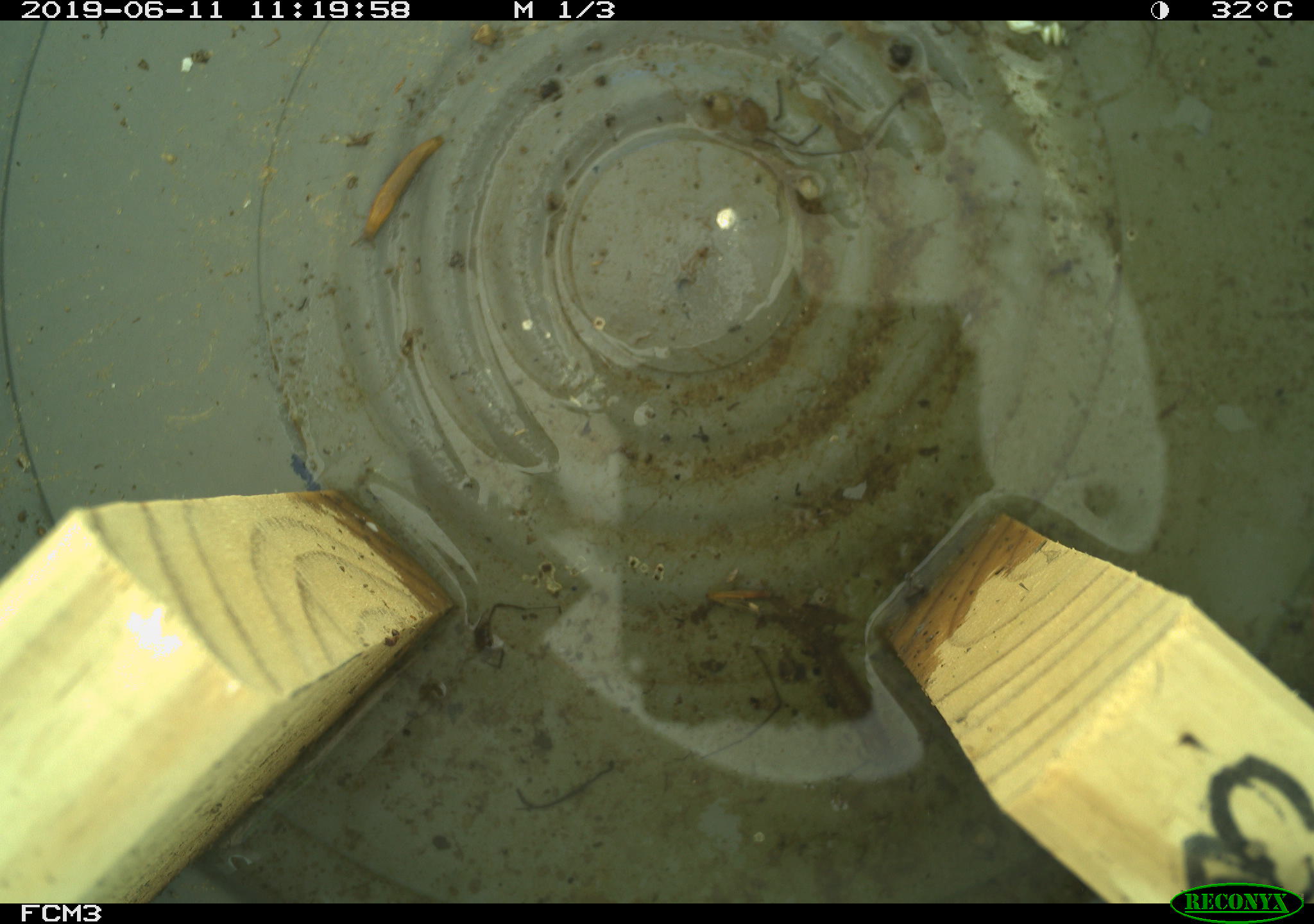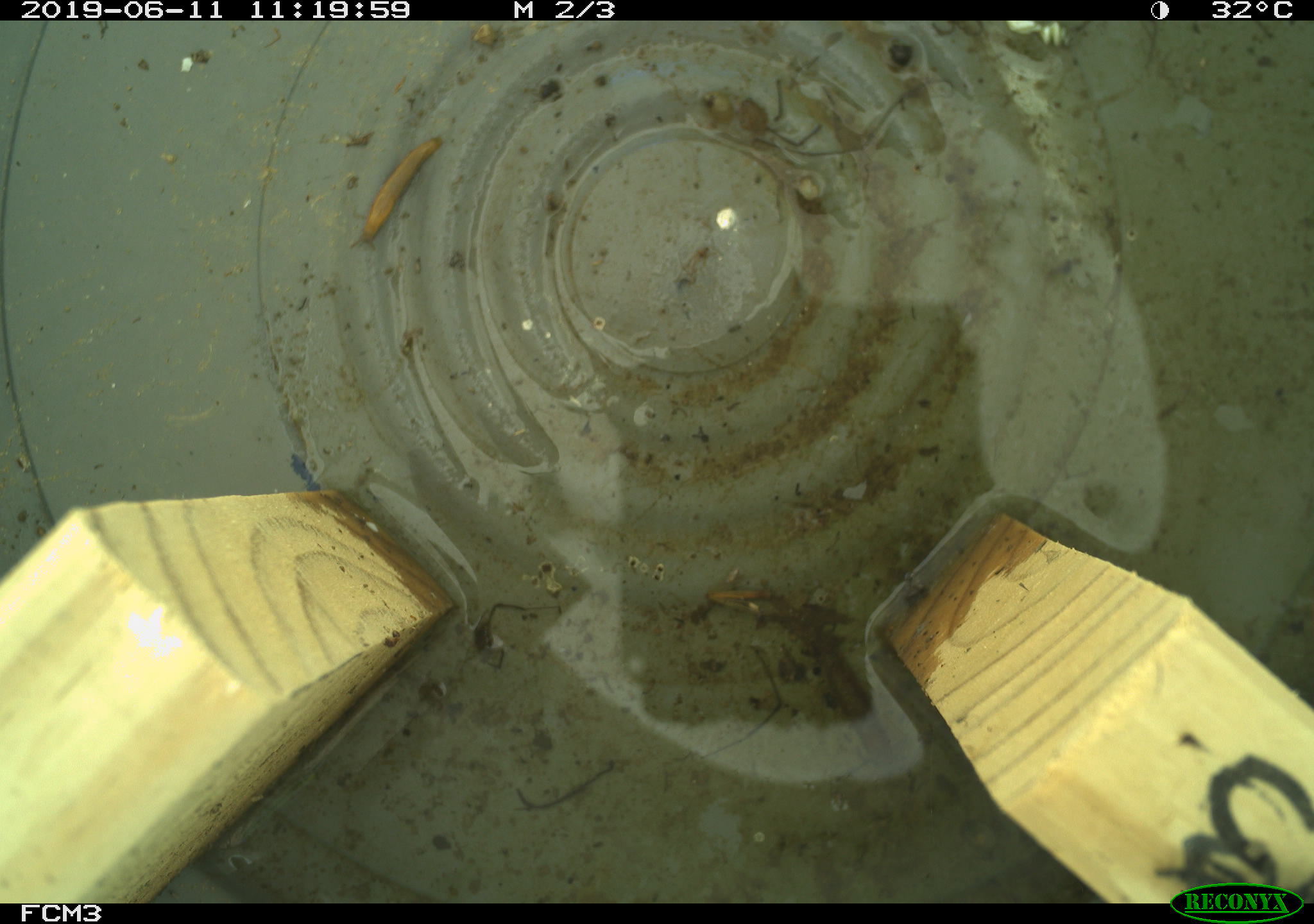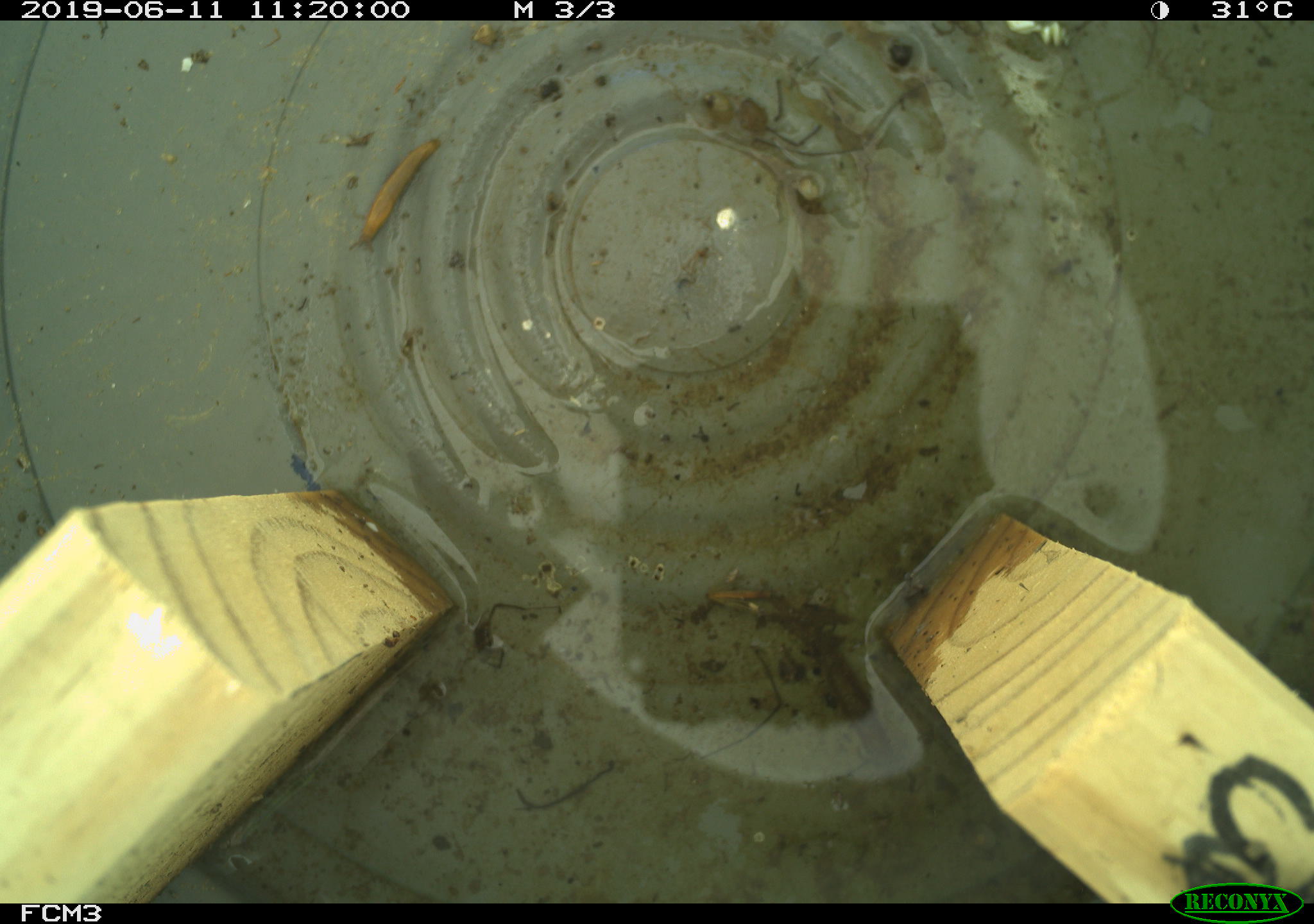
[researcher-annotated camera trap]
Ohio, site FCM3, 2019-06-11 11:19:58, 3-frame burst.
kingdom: Animalia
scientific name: Animalia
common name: animal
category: invertebrate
Invertebrate (animal) (Animalia).